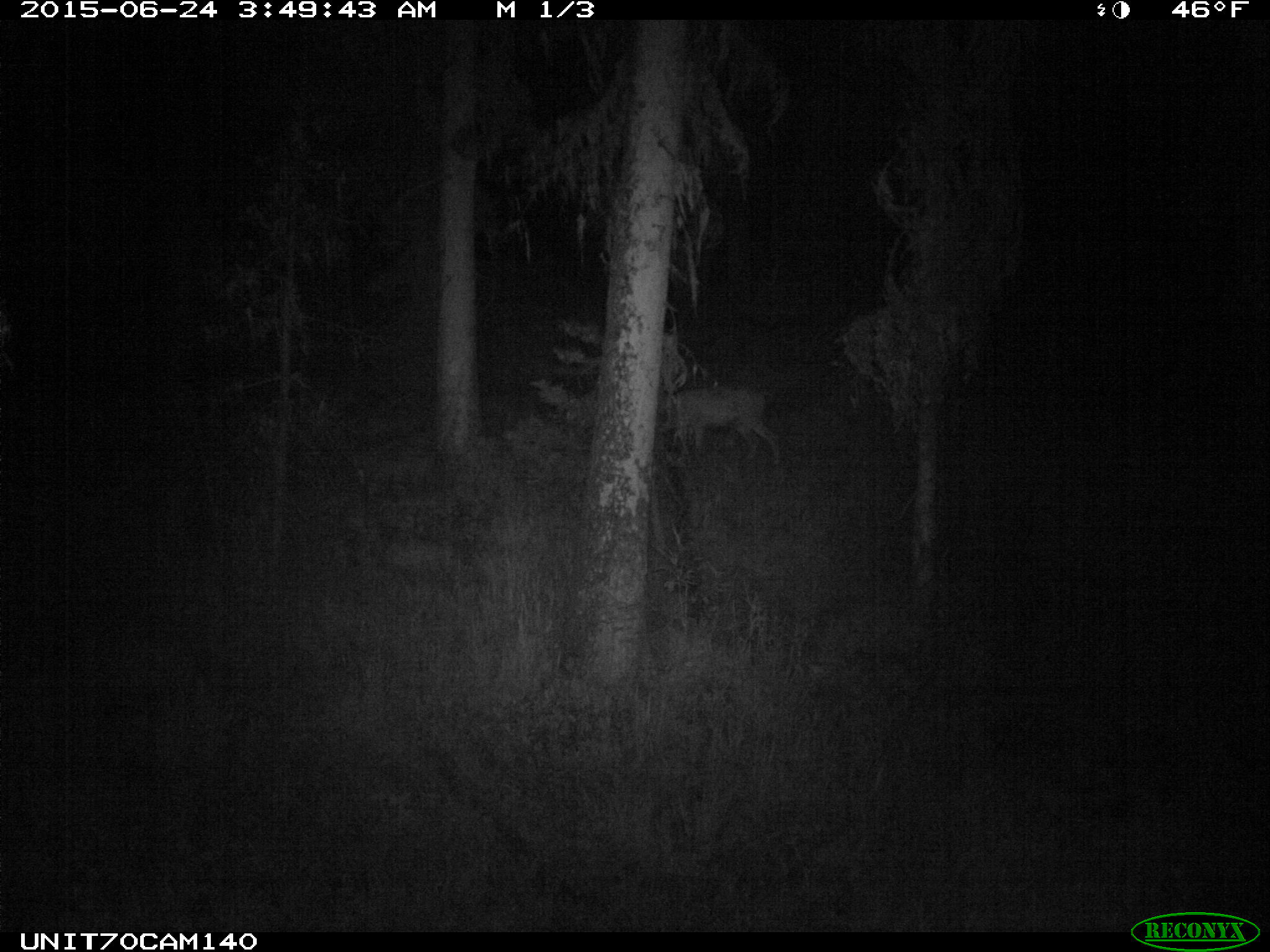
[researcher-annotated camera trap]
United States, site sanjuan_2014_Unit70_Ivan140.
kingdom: Animalia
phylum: Chordata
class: Mammalia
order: Artiodactyla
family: Cervidae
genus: Odocoileus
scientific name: Odocoileus hemionus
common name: mule deer